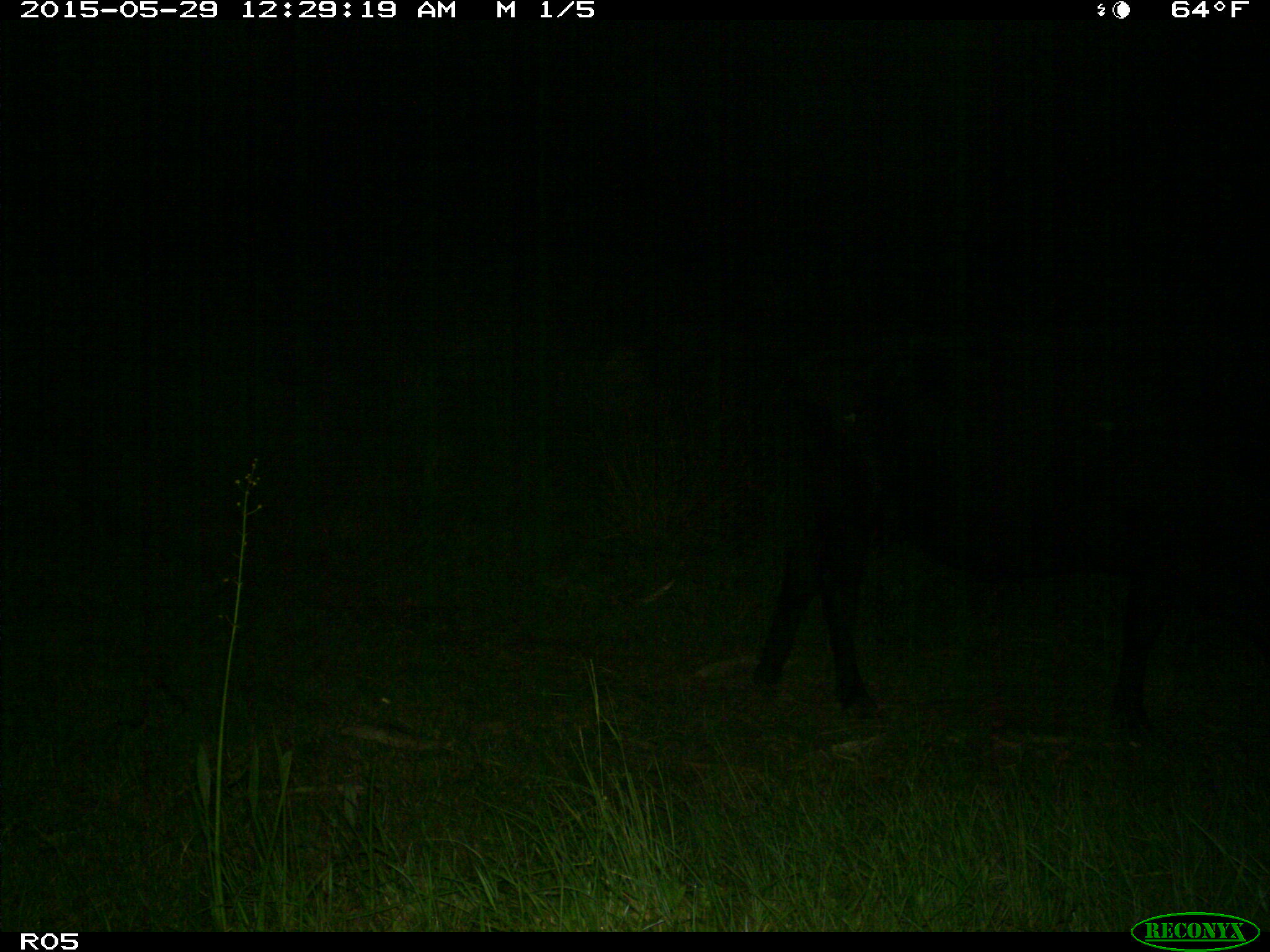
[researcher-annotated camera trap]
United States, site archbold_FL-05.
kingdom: Animalia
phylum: Chordata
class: Mammalia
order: Artiodactyla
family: Bovidae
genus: Bos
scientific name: Bos taurus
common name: domestic cow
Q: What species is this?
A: Bos taurus (domestic cow).